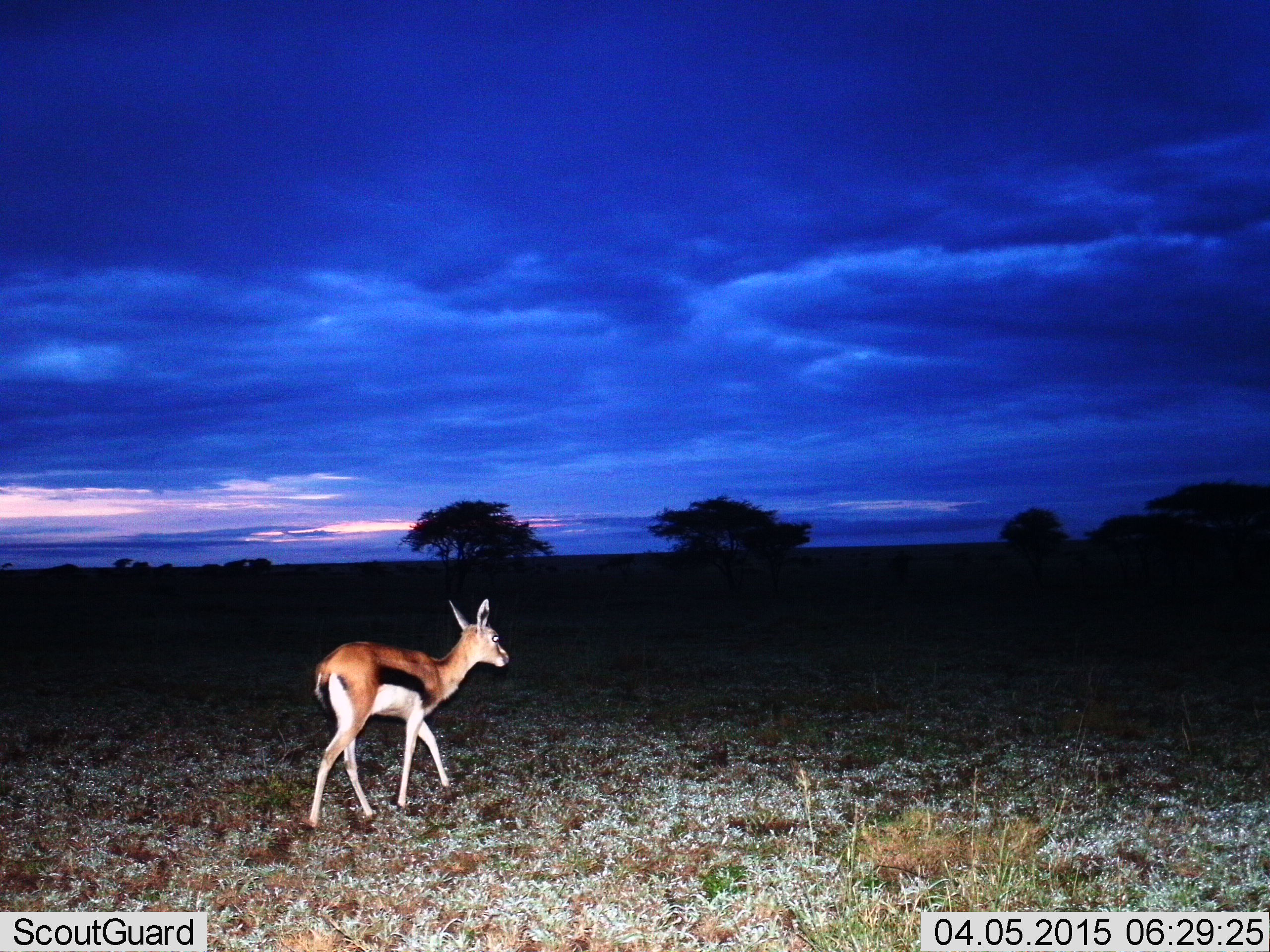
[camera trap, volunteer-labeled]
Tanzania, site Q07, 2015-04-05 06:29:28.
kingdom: Animalia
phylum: Chordata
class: Mammalia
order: Artiodactyla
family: Bovidae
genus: Eudorcas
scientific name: Eudorcas thomsonii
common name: thomson's gazelle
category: gazellethomsons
Gazellethomsons (thomson's gazelle) (Eudorcas thomsonii), count 1. Behavior (volunteer vote fractions): standing 0%, resting 0%, moving 100%, interacting 0%. Young present (vote fraction): 0%. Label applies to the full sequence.